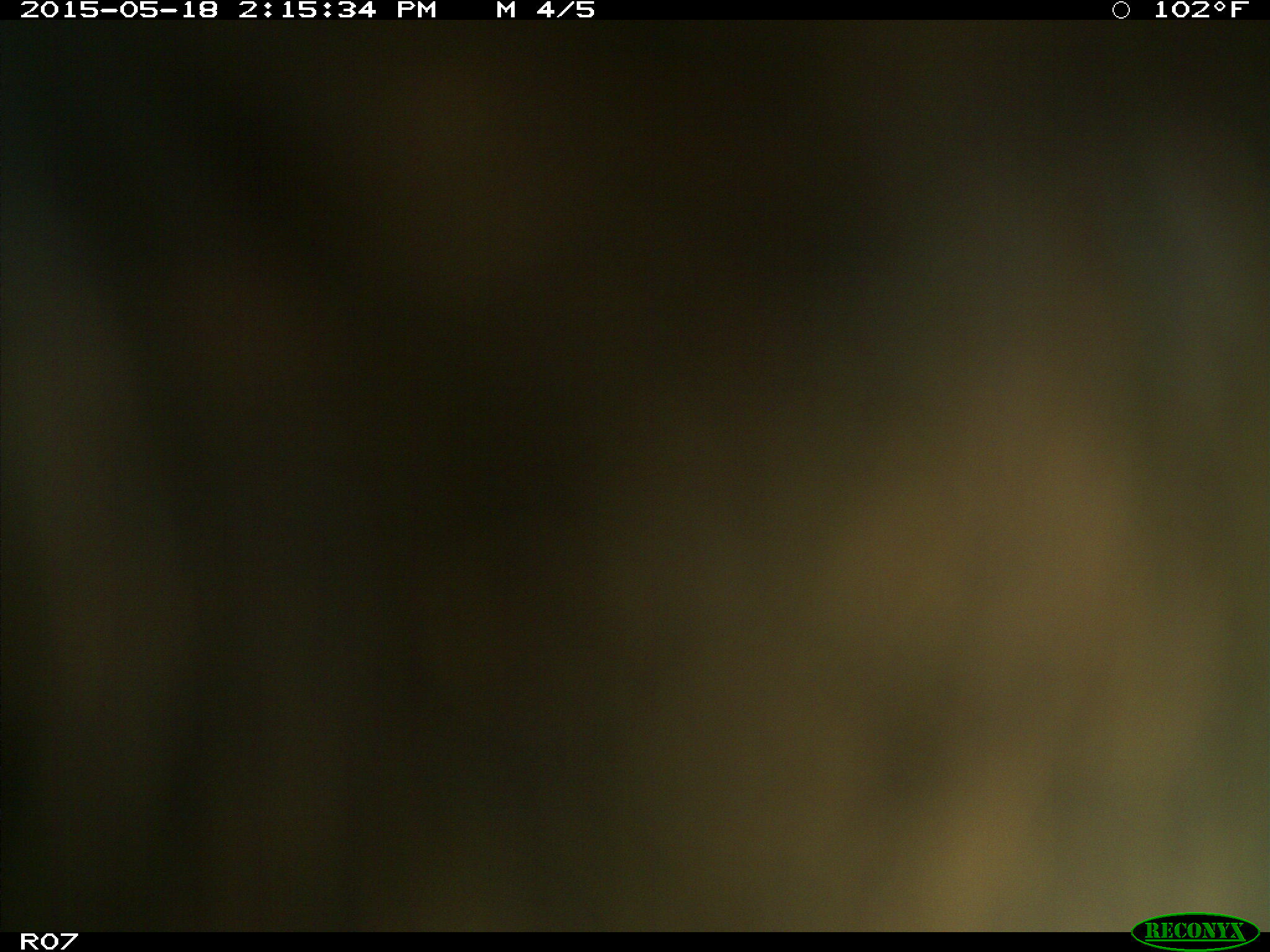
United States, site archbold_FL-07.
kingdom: Animalia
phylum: Chordata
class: Mammalia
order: Artiodactyla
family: Bovidae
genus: Bos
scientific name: Bos taurus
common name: domestic cow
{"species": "Bos taurus (domestic cow)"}